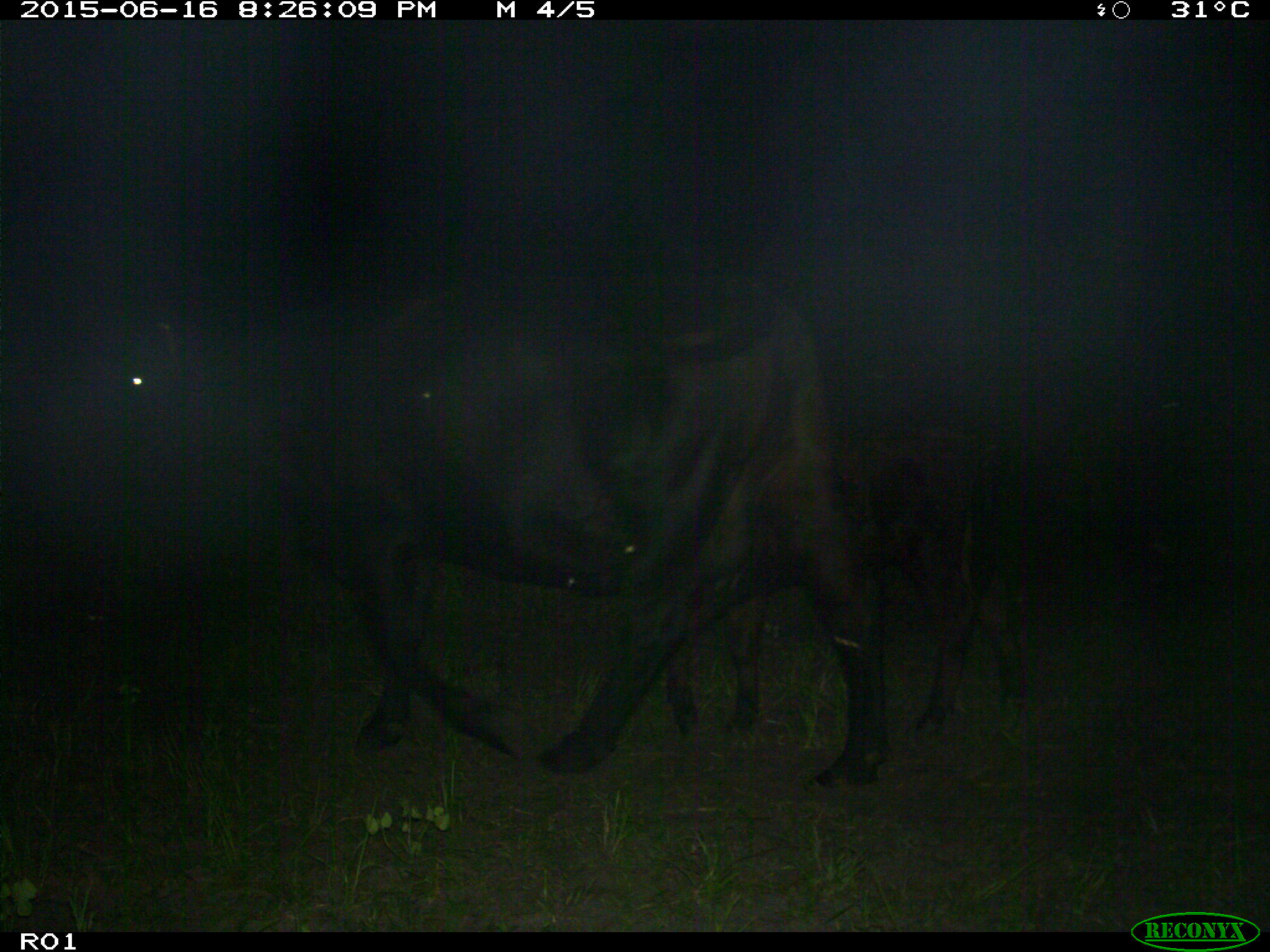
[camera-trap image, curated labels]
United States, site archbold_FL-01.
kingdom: Animalia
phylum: Chordata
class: Mammalia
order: Artiodactyla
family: Bovidae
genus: Bos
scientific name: Bos taurus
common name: domestic cow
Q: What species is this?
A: Bos taurus (domestic cow).